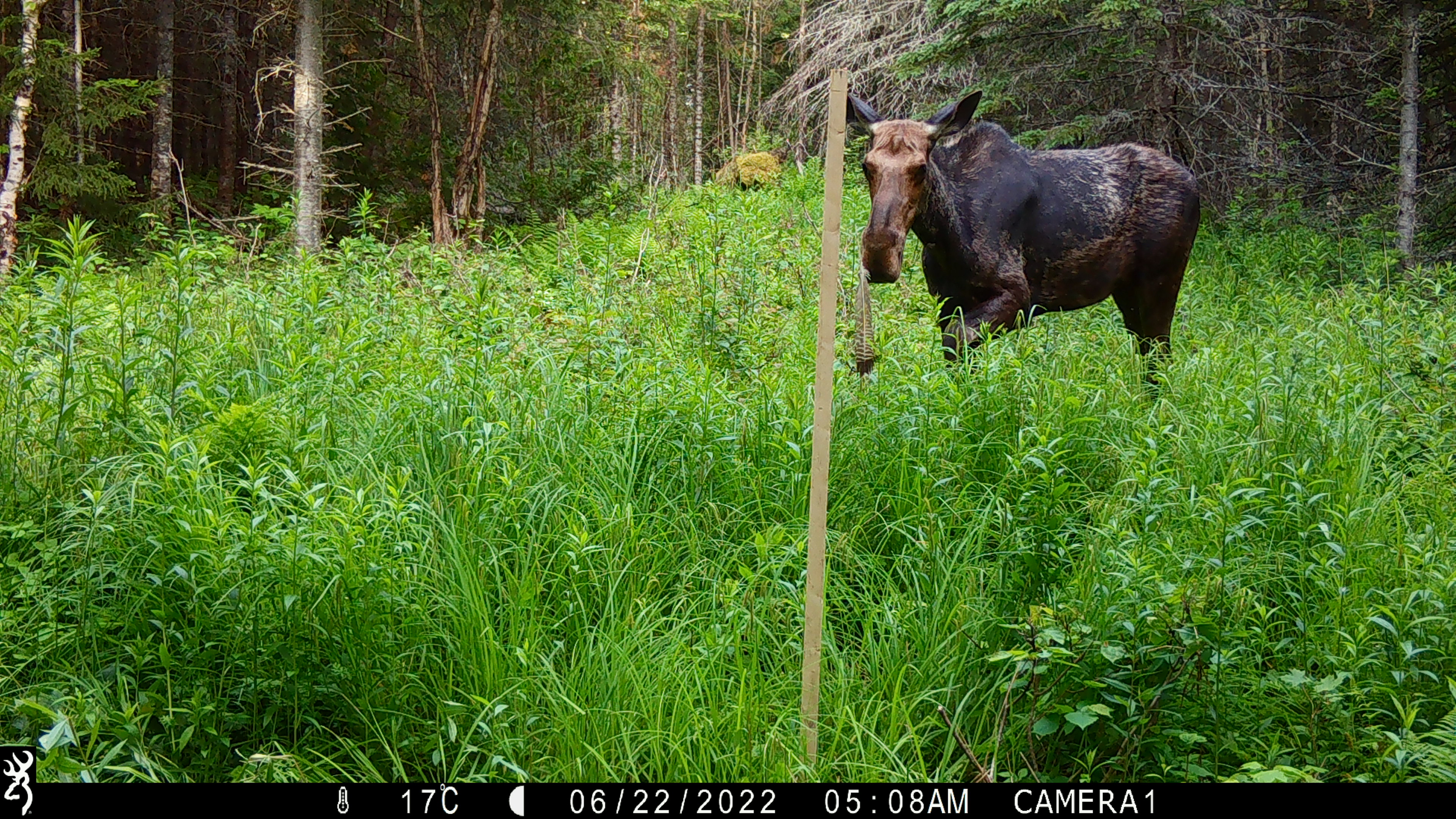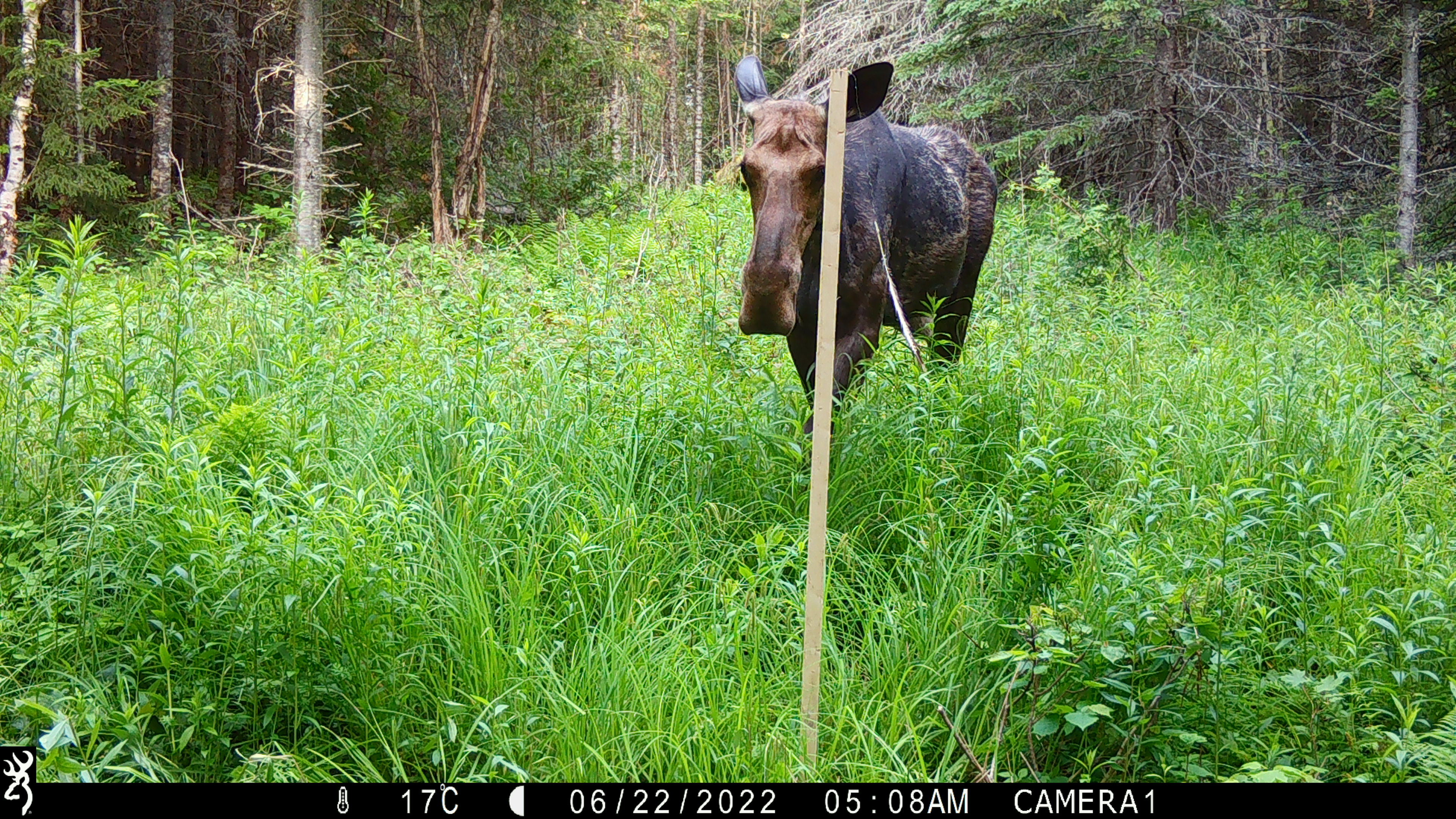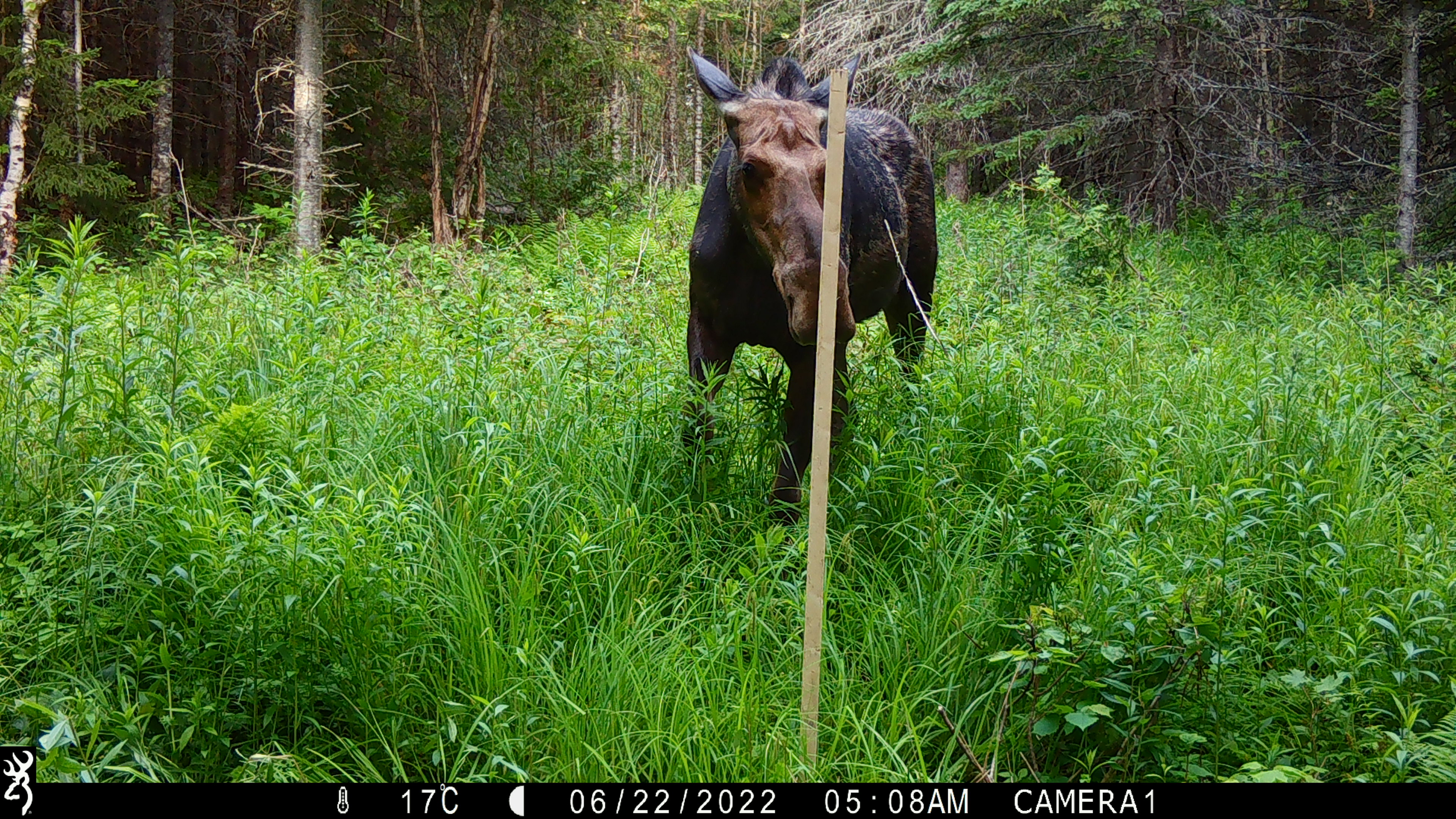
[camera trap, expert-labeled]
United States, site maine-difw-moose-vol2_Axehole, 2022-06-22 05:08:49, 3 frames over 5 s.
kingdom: Animalia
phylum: Chordata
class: Mammalia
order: Artiodactyla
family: Cervidae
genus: Alces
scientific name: Alces alces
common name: moose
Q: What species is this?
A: Moose (Alces alces).